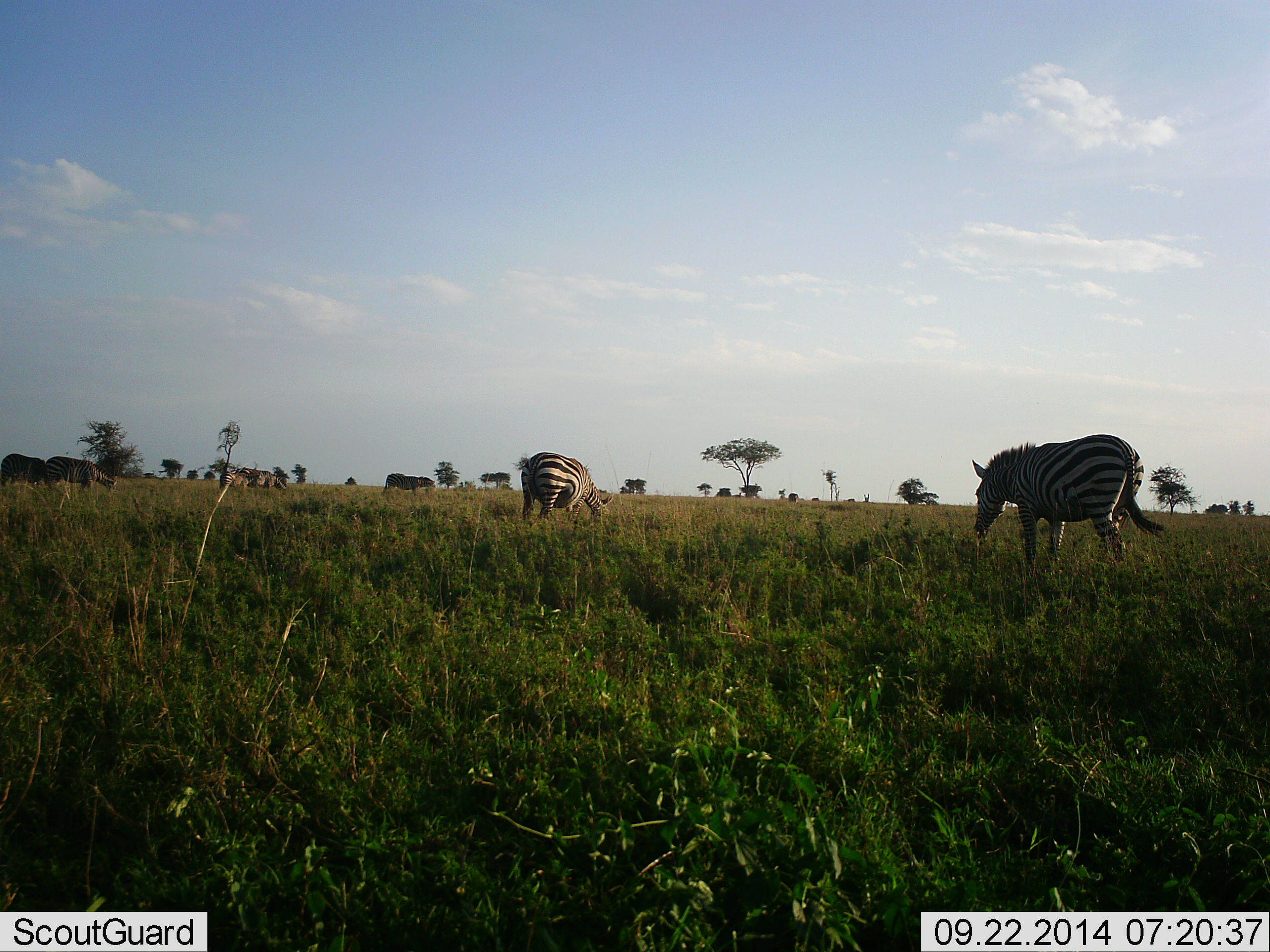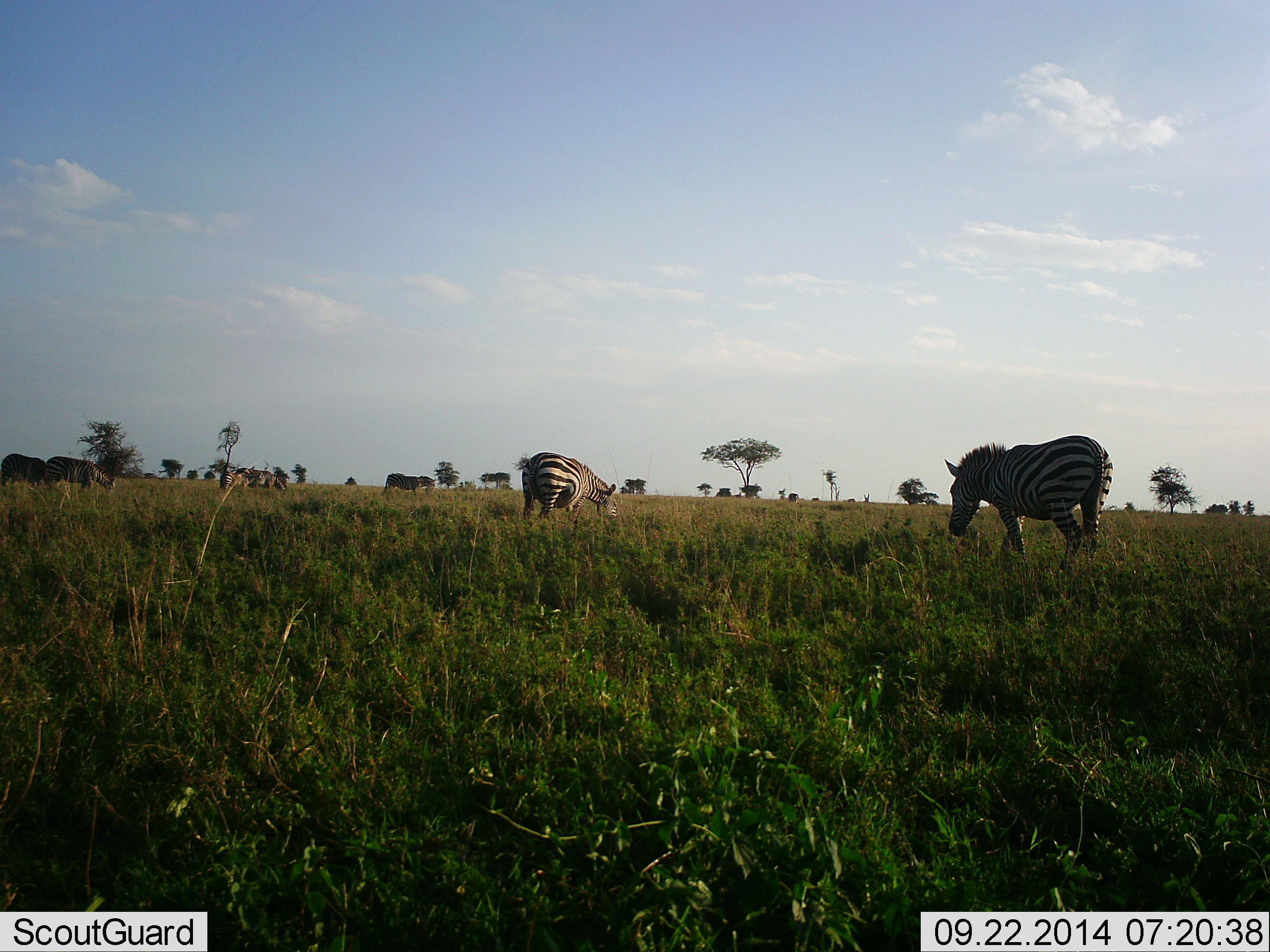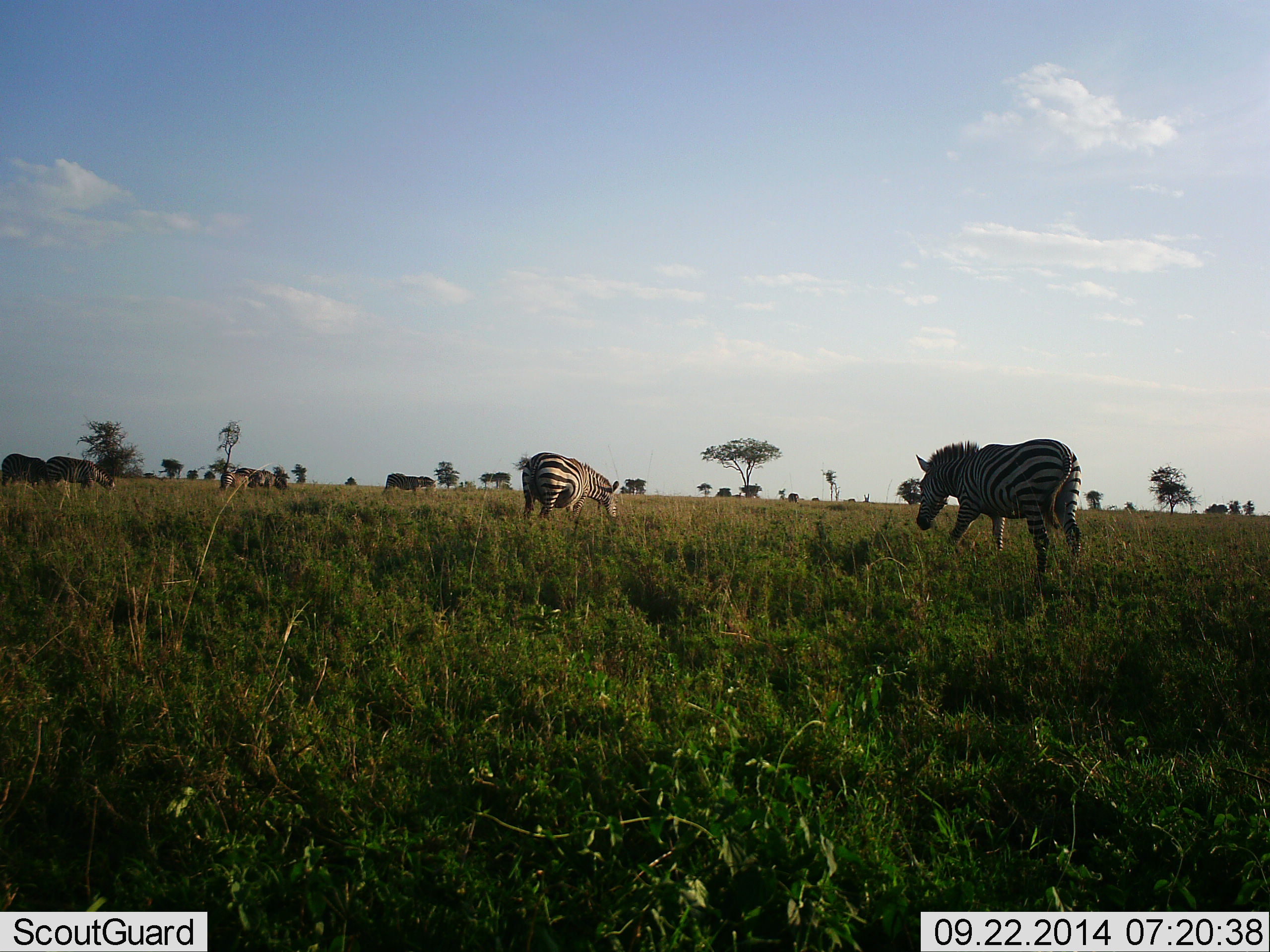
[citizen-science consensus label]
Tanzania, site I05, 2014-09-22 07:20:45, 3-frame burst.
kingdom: Animalia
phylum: Chordata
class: Mammalia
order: Perissodactyla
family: Equidae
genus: Equus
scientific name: Equus quagga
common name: plains zebra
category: zebra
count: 7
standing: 18%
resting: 9%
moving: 73%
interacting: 0%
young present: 0%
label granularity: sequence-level